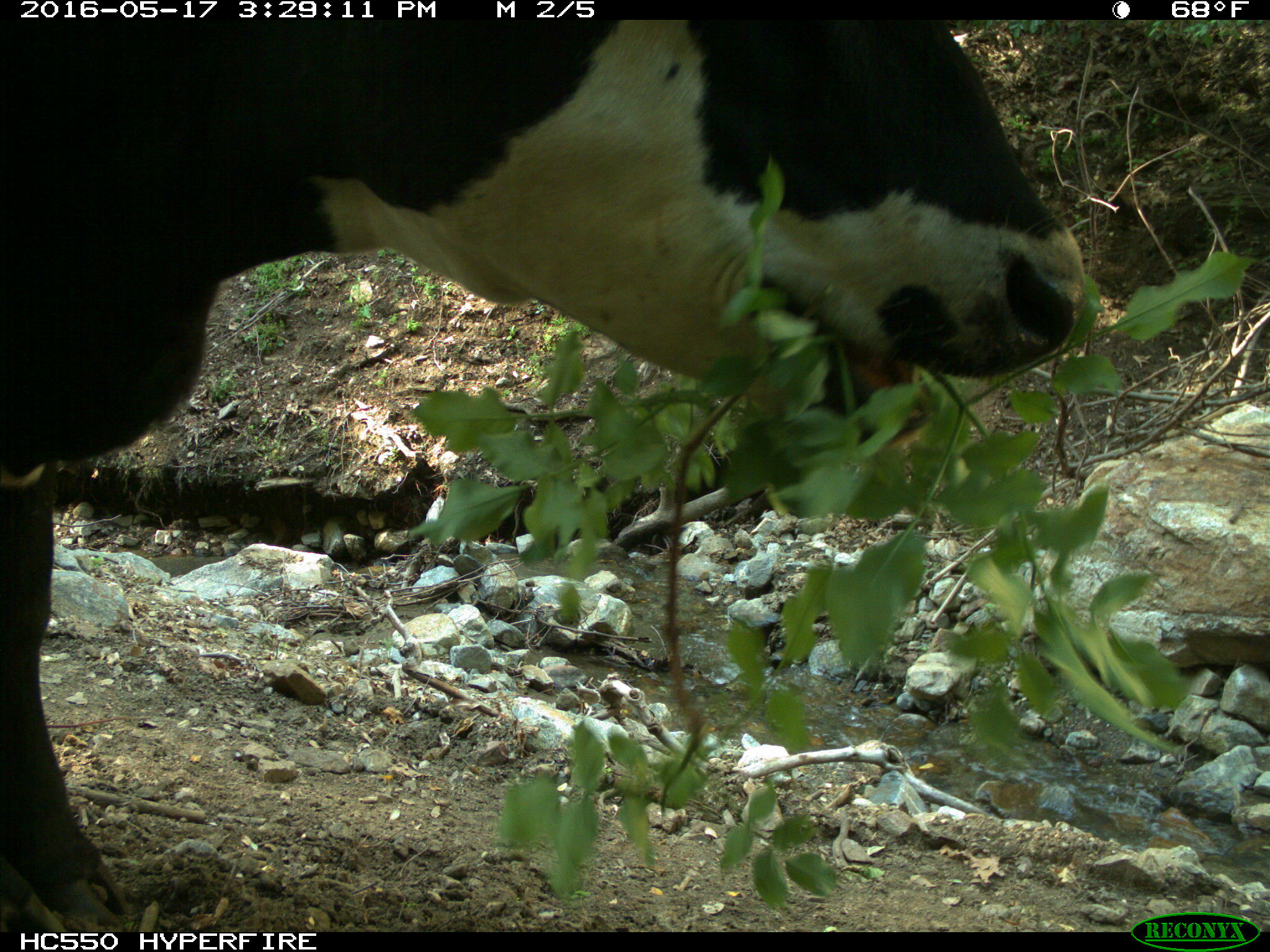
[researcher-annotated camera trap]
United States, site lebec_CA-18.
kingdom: Animalia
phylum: Chordata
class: Mammalia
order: Artiodactyla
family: Bovidae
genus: Bos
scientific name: Bos taurus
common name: domestic cow